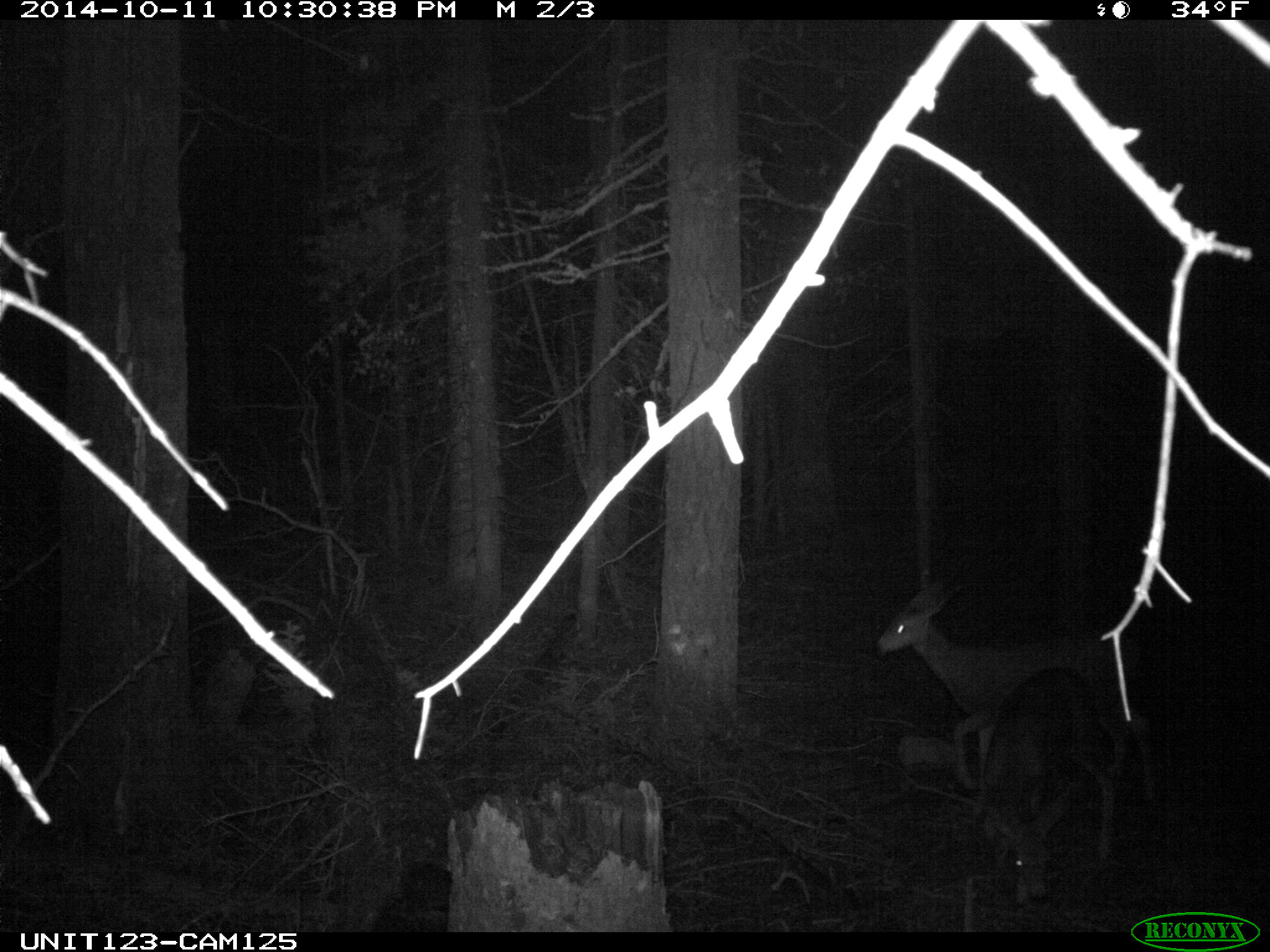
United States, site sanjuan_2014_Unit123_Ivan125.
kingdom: Animalia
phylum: Chordata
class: Mammalia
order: Artiodactyla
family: Cervidae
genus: Odocoileus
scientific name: Odocoileus hemionus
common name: mule deer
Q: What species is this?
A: Odocoileus hemionus (mule deer).